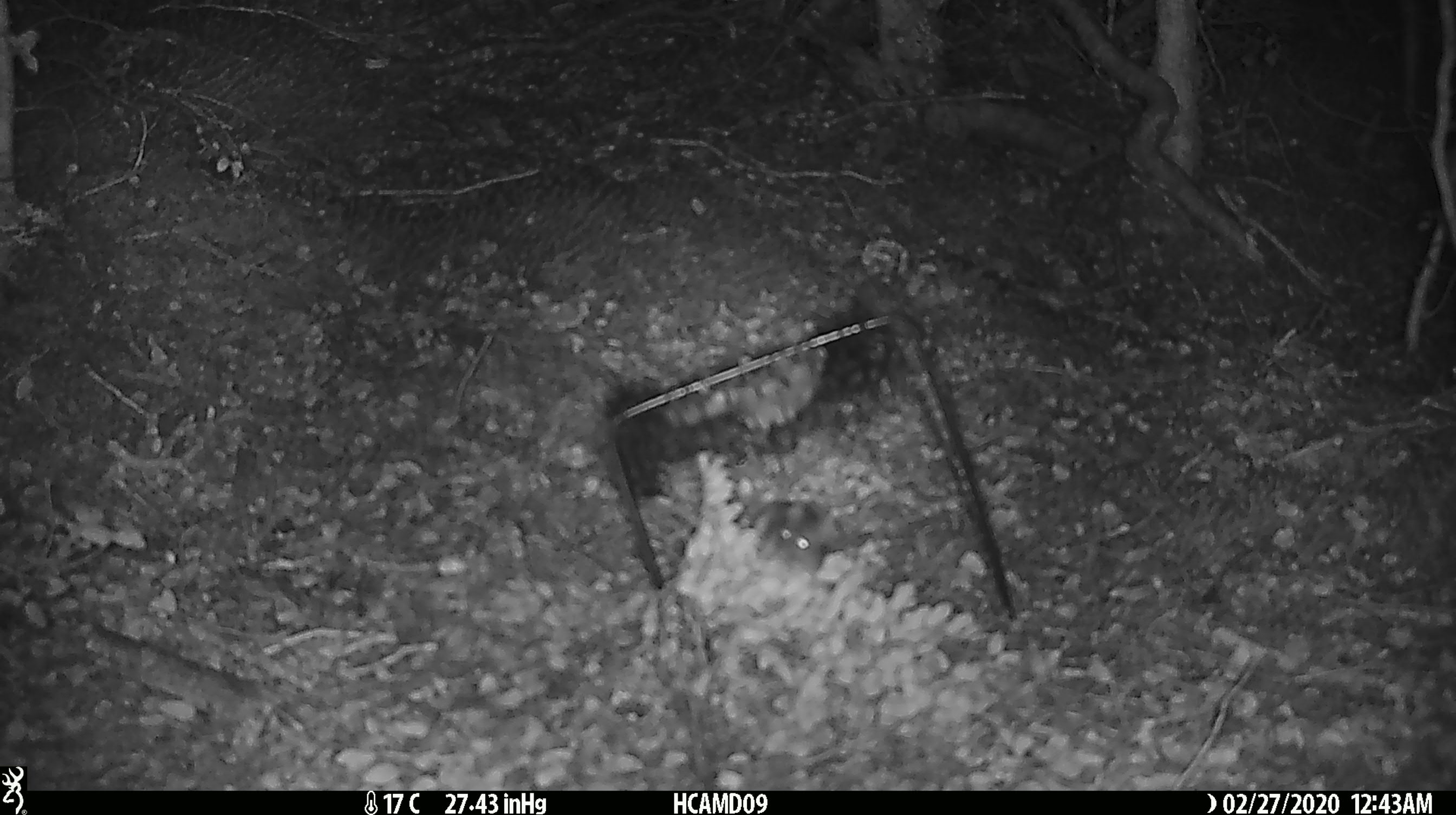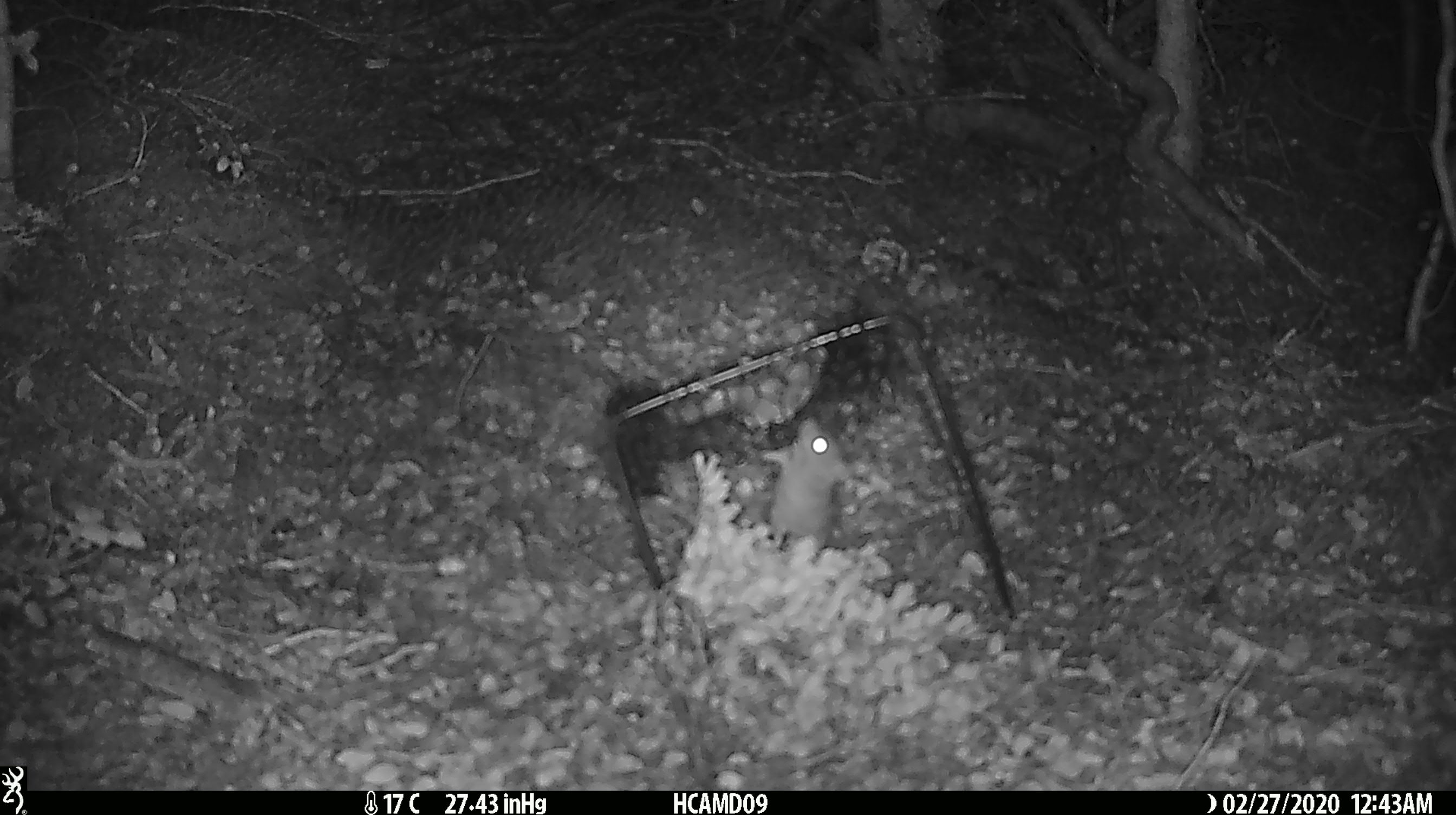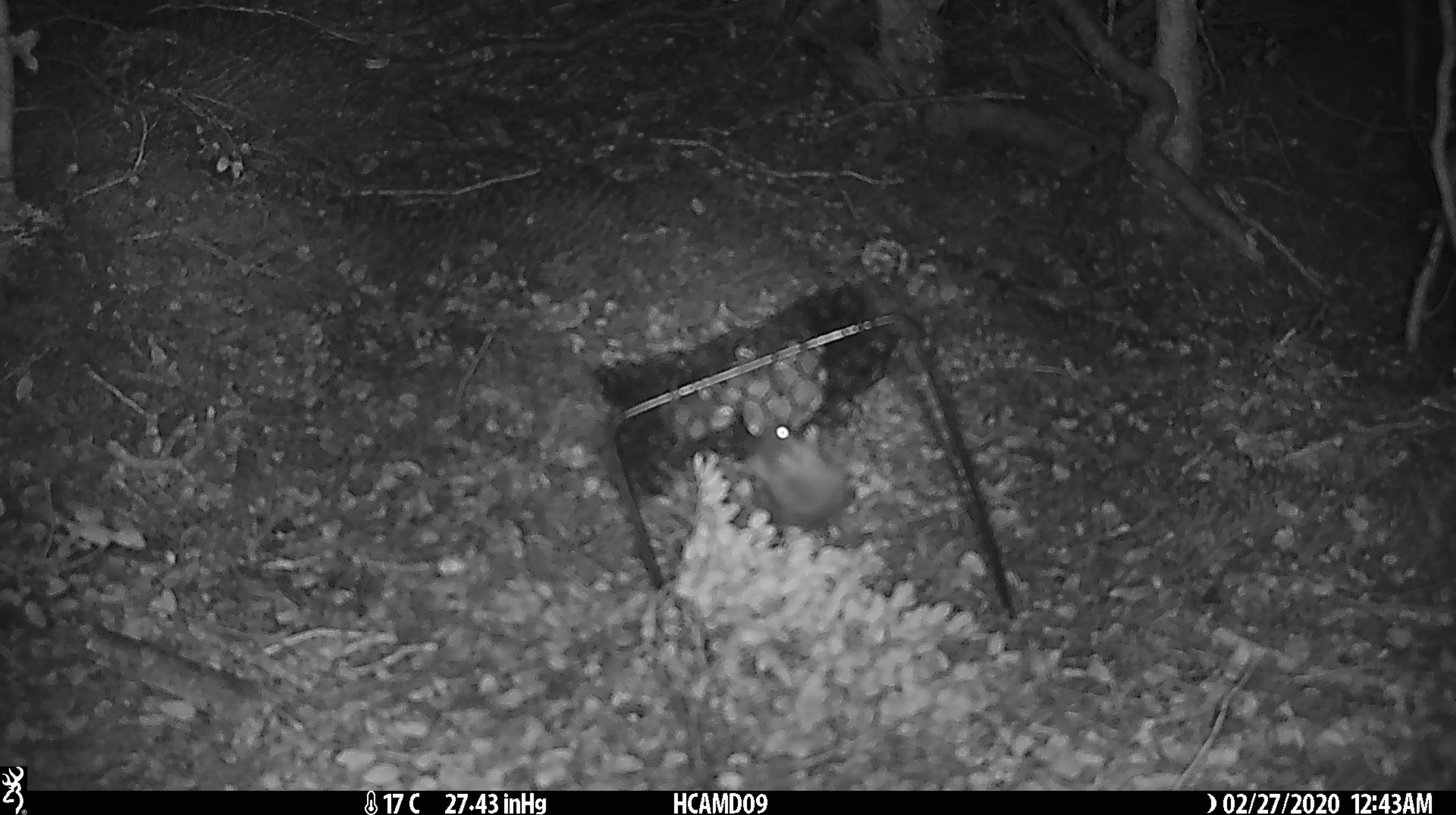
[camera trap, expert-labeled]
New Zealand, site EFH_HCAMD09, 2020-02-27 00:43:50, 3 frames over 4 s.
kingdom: Animalia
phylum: Chordata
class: Mammalia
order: Rodentia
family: Muridae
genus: Mus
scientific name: Mus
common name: mouse